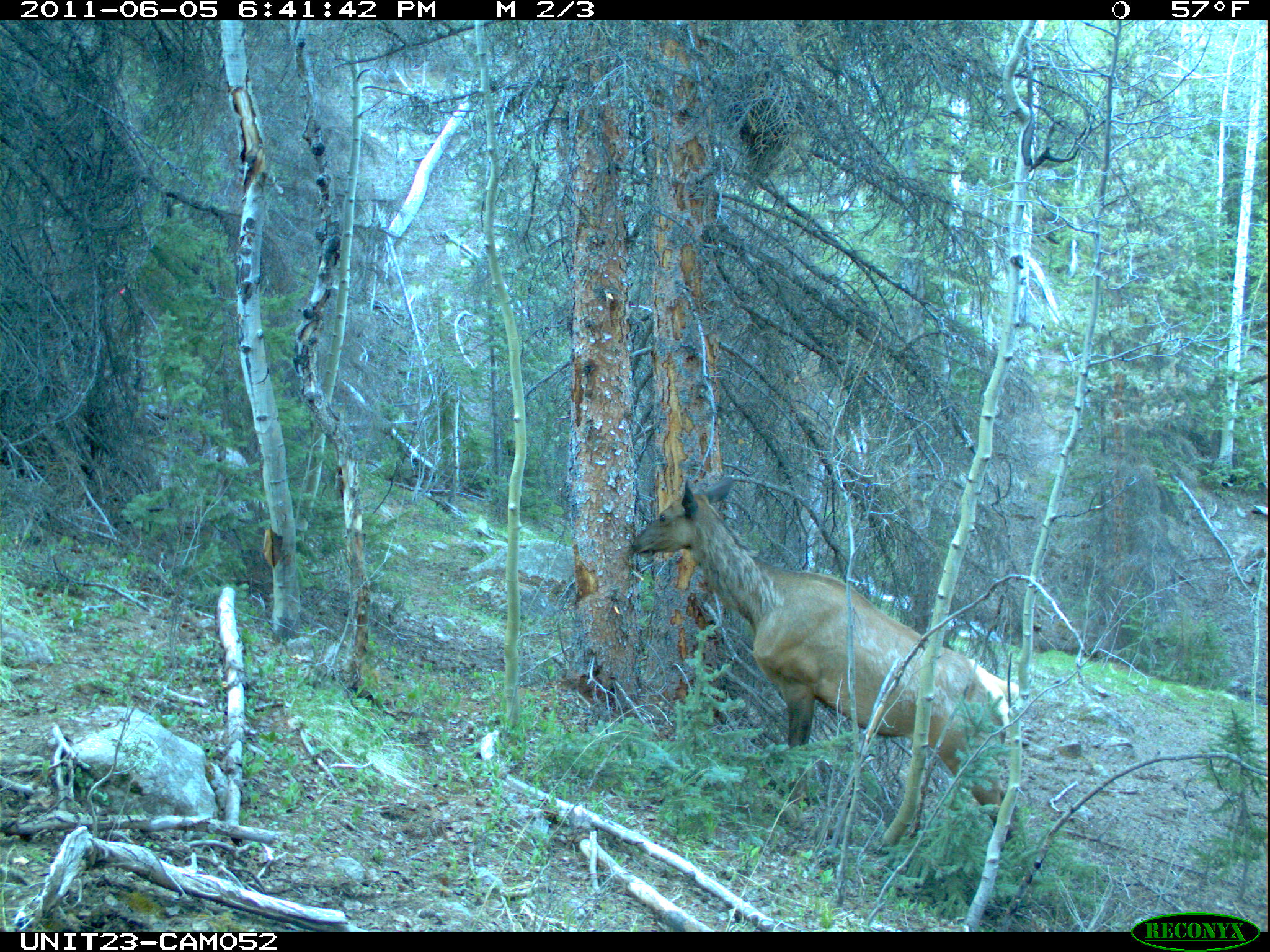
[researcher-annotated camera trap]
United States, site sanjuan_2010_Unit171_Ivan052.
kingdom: Animalia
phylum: Chordata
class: Mammalia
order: Artiodactyla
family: Cervidae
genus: Cervus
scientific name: Cervus elaphus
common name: red deer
Cervus elaphus (red deer).